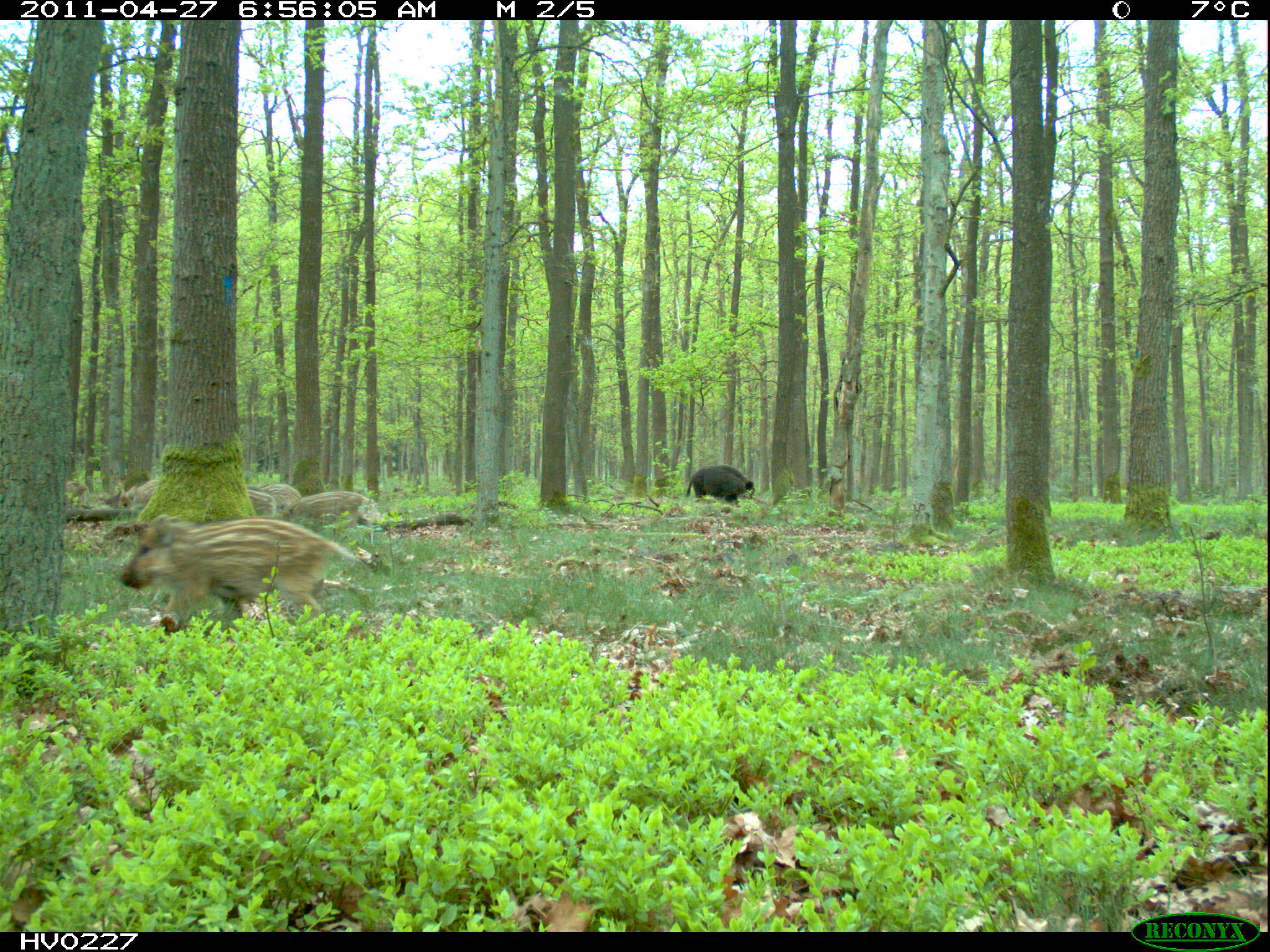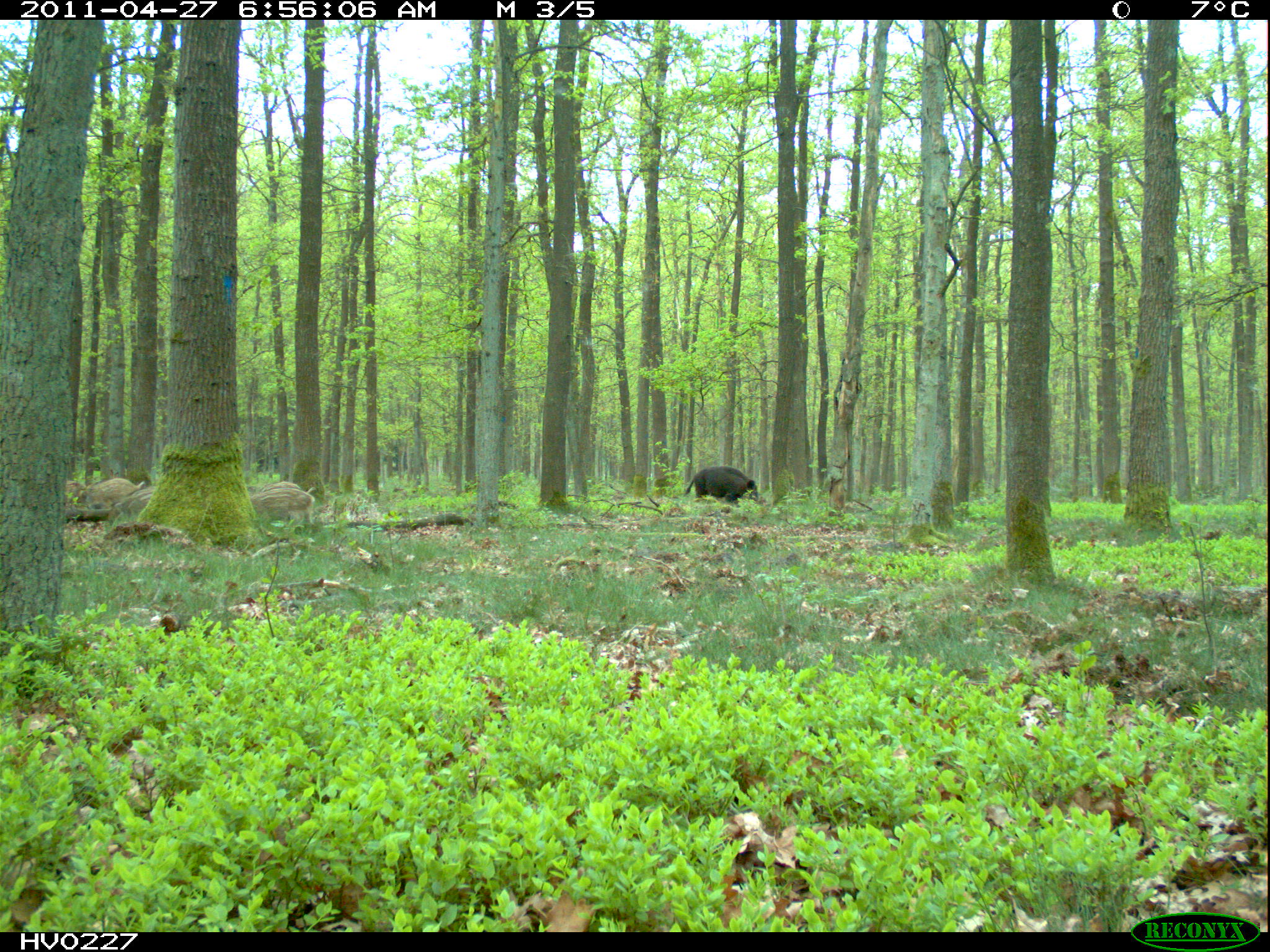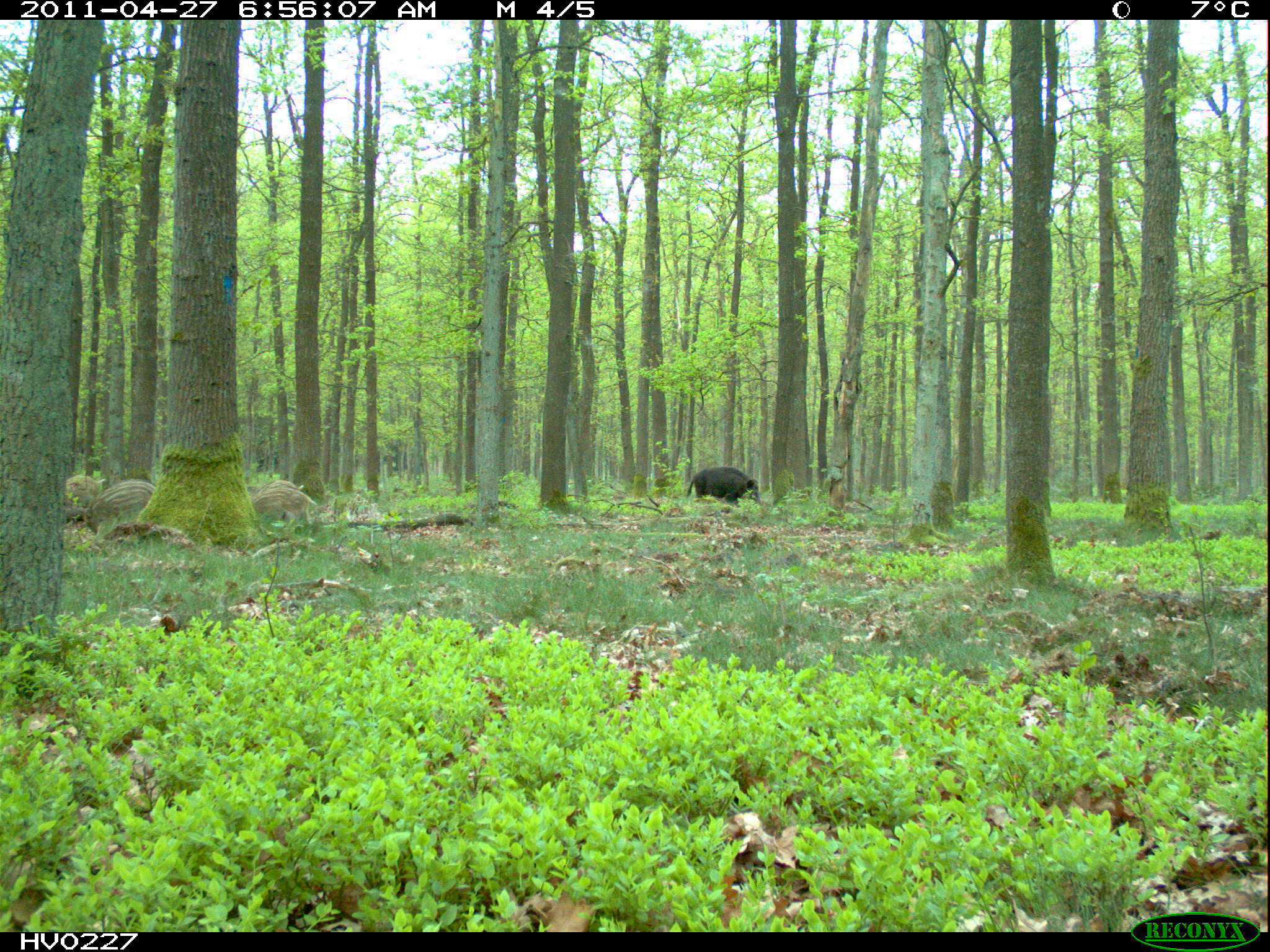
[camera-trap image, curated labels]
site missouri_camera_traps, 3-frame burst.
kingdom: Animalia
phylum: Chordata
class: Mammalia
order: Artiodactyla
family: Suidae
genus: Sus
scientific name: Sus scrofa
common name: wild boar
Wild boar (Sus scrofa). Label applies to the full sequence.